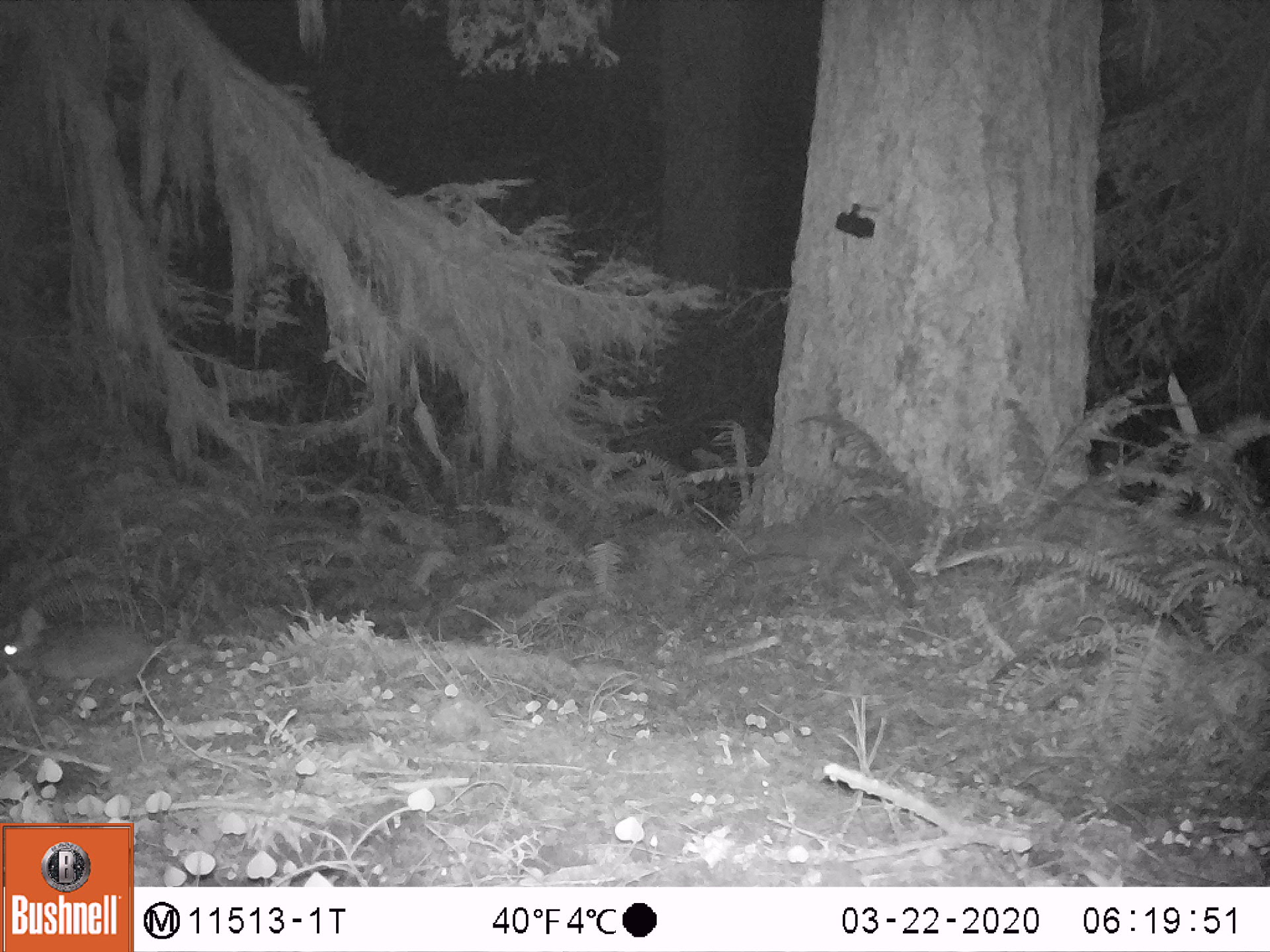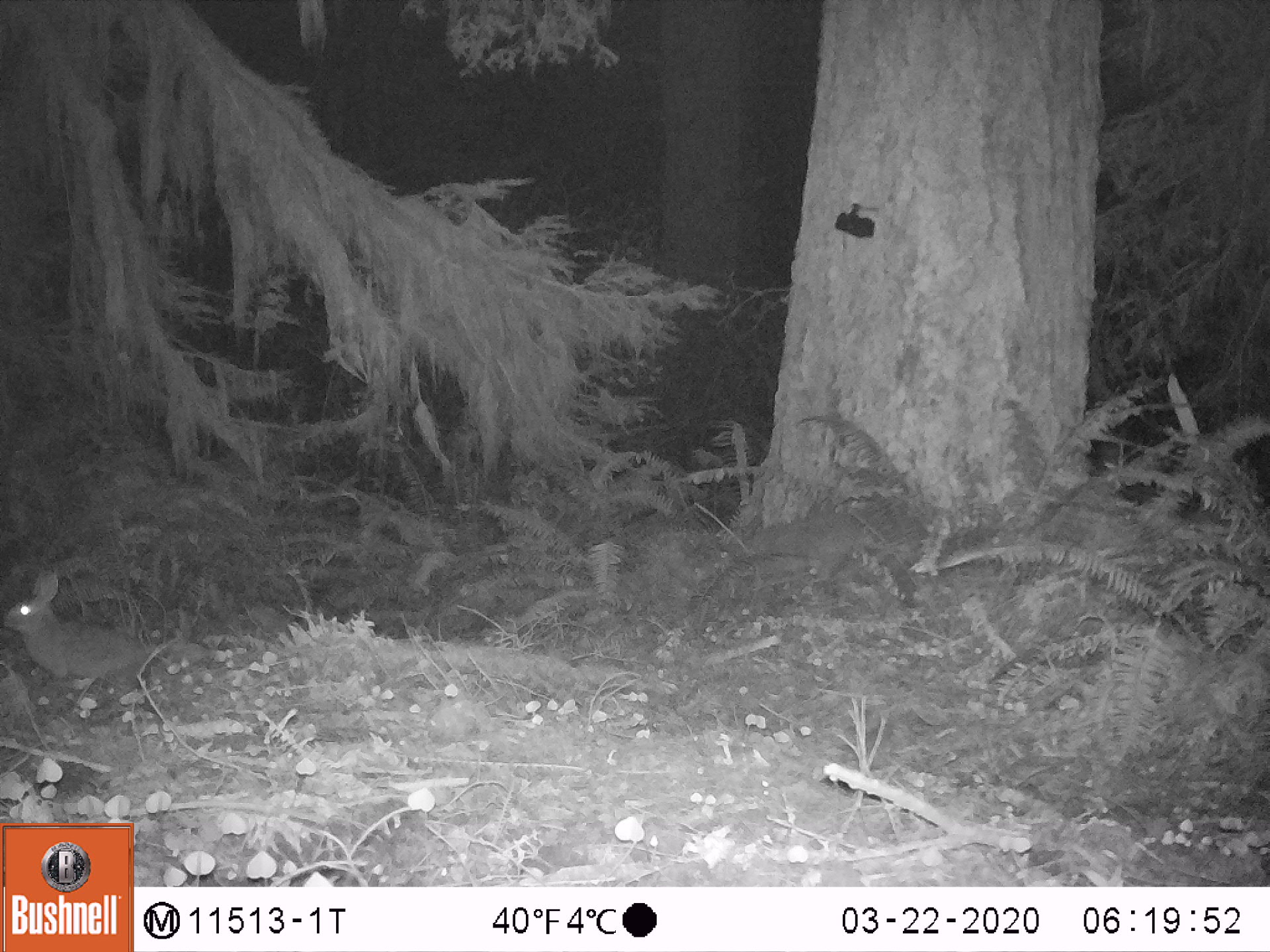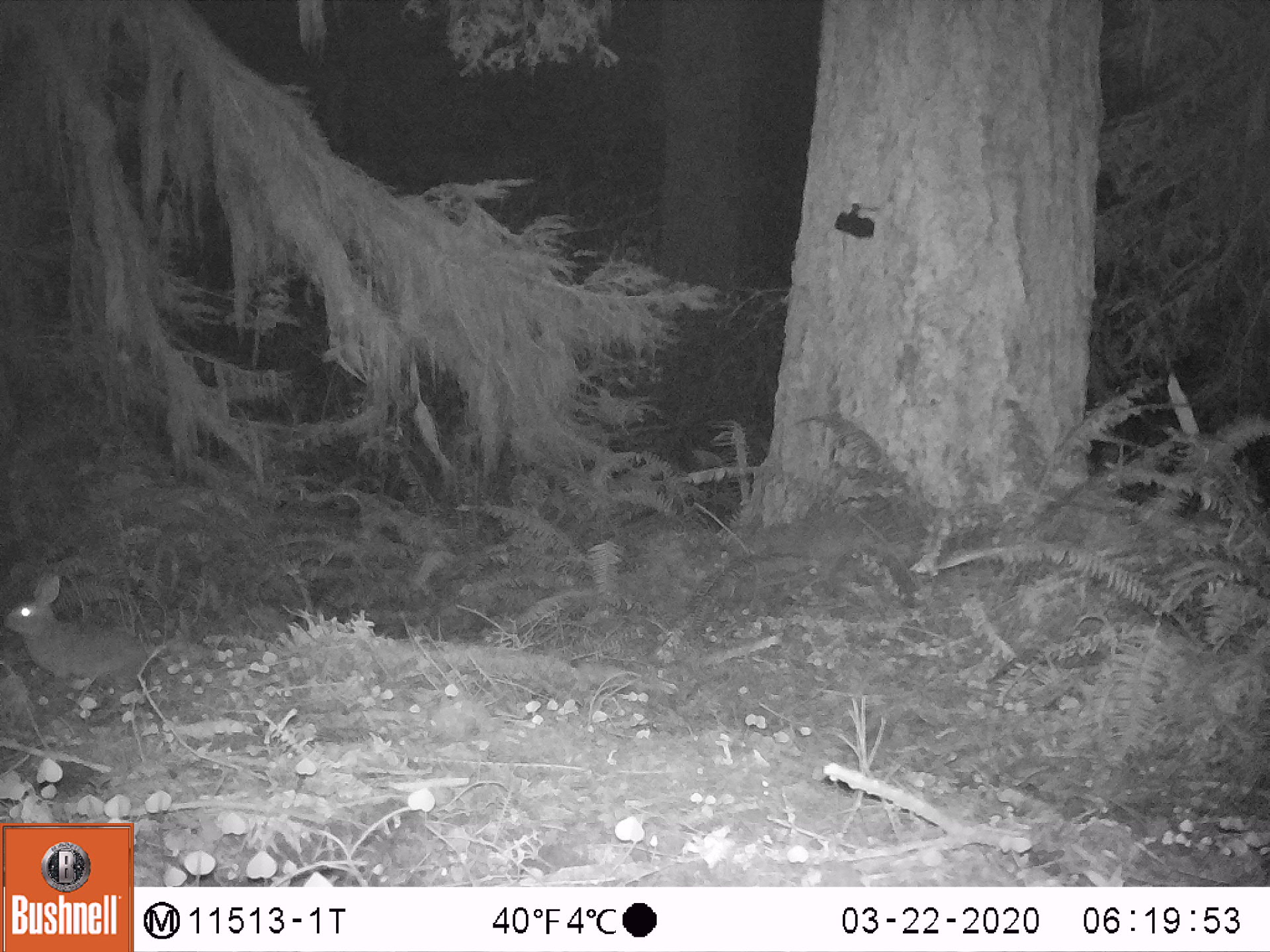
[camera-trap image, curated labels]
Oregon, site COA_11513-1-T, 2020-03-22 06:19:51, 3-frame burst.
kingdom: Animalia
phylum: Chordata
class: Mammalia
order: Lagomorpha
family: Leporidae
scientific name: Leporidae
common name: hares and rabbits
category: leporidae family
Leporidae family (hares and rabbits) (Leporidae).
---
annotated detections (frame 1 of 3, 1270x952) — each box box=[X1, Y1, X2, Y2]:
leporidae family: box=[3, 603, 155, 693]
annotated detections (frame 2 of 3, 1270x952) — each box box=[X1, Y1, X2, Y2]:
leporidae family: box=[1, 562, 147, 682]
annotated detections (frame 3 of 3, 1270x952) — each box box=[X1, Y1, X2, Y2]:
leporidae family: box=[3, 568, 147, 684]